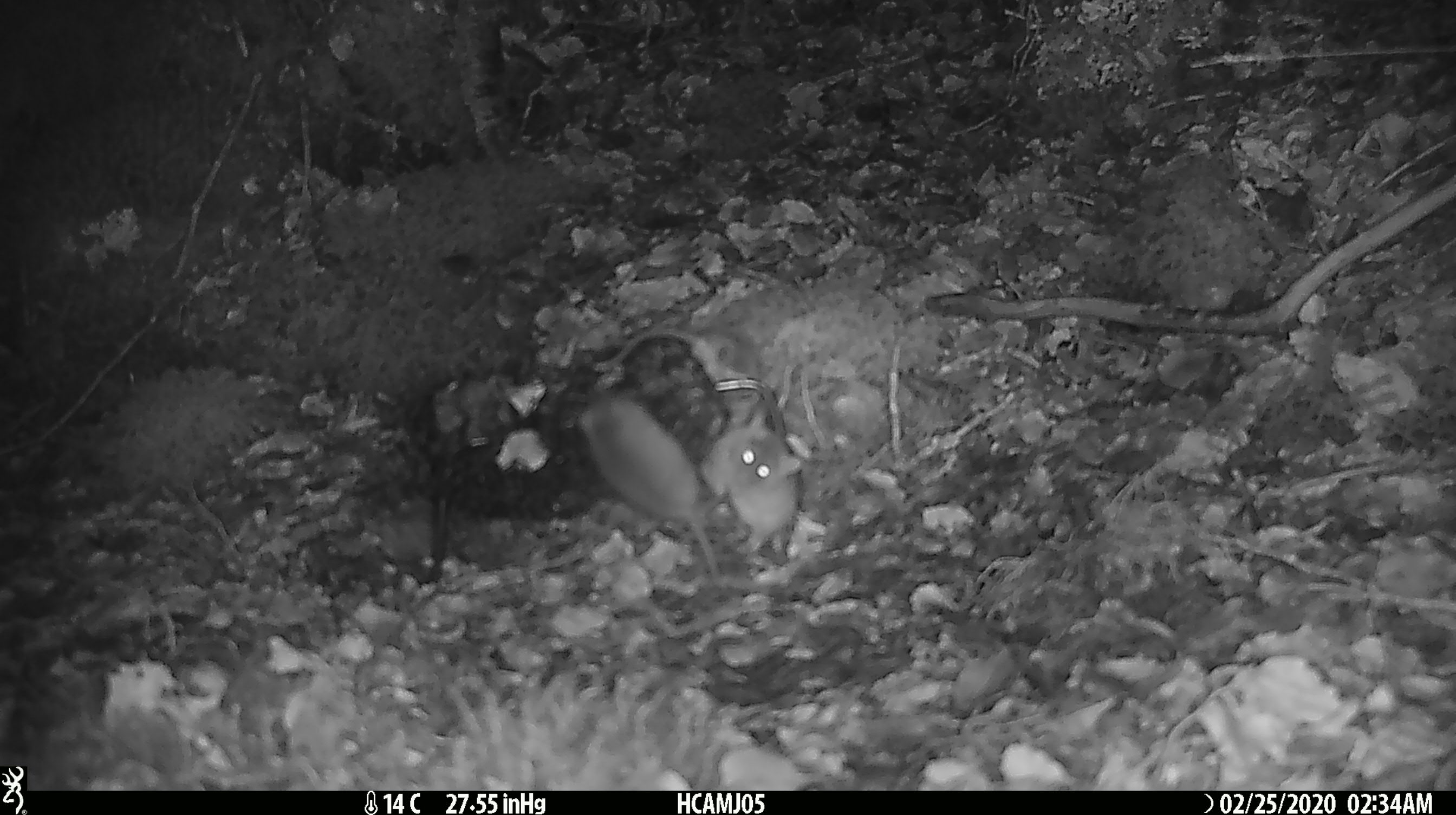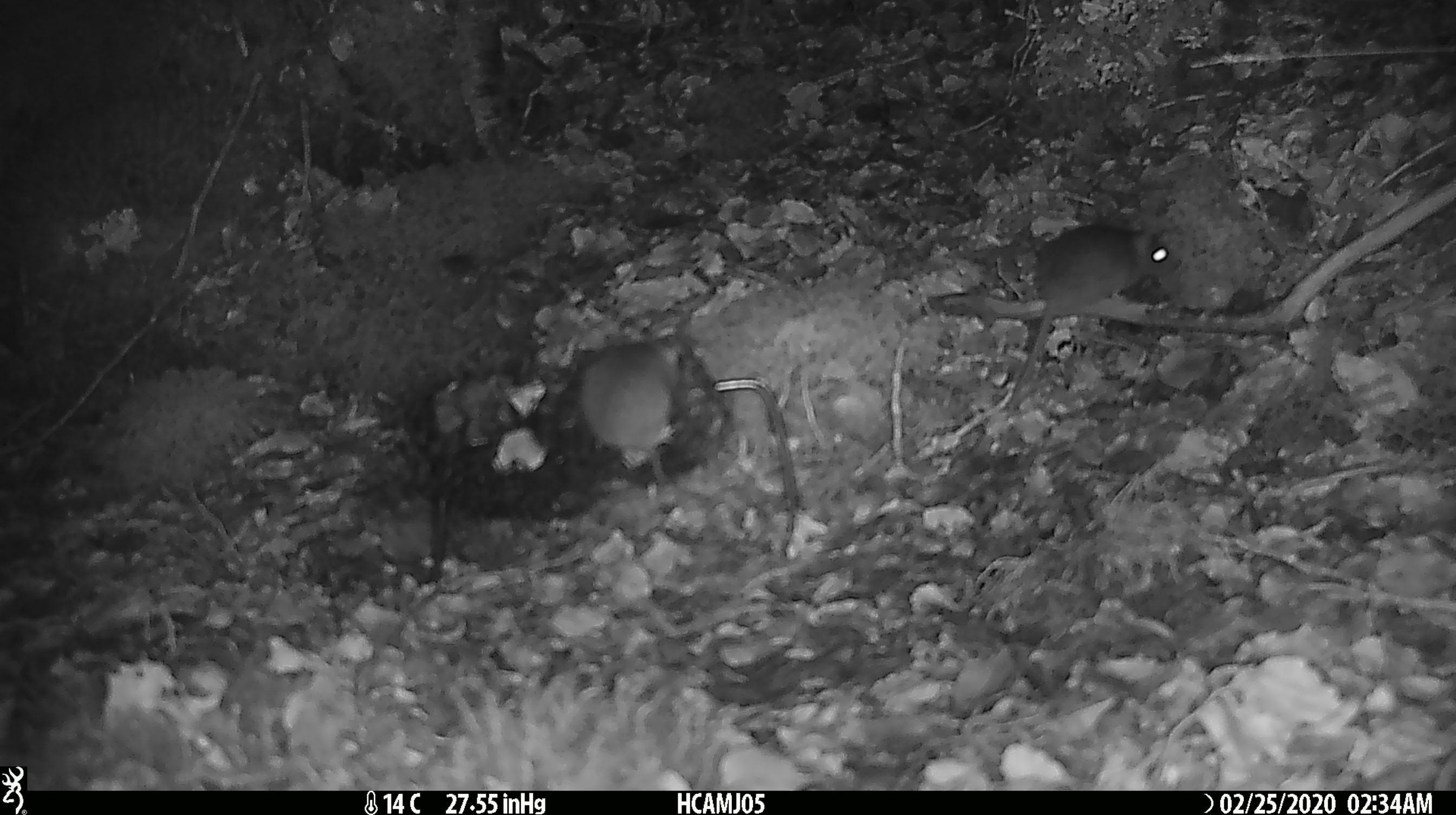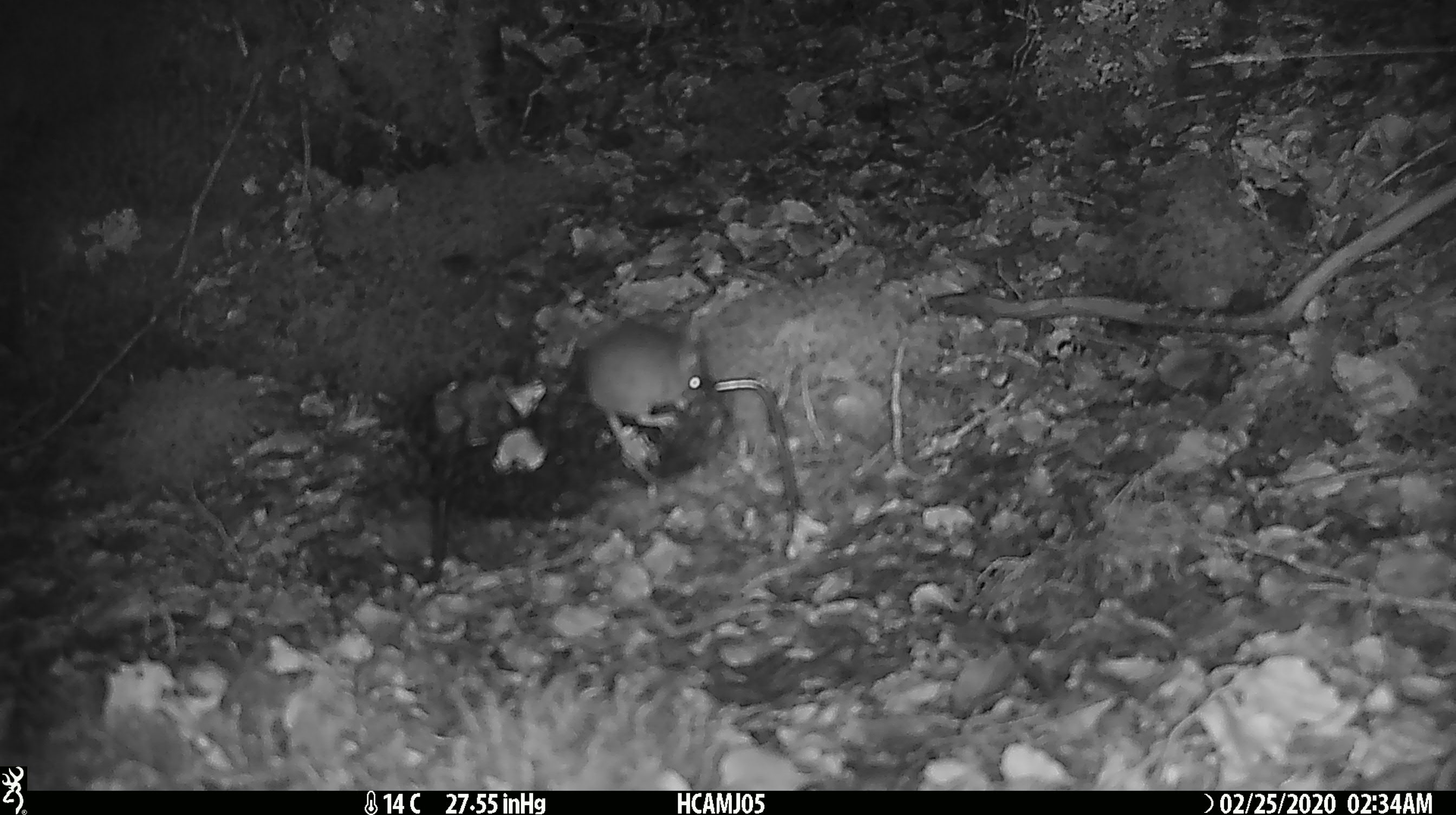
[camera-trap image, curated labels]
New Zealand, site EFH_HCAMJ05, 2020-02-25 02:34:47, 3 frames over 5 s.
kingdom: Animalia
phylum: Chordata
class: Mammalia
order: Rodentia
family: Muridae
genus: Mus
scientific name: Mus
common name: mouse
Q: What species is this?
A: Mouse (Mus).